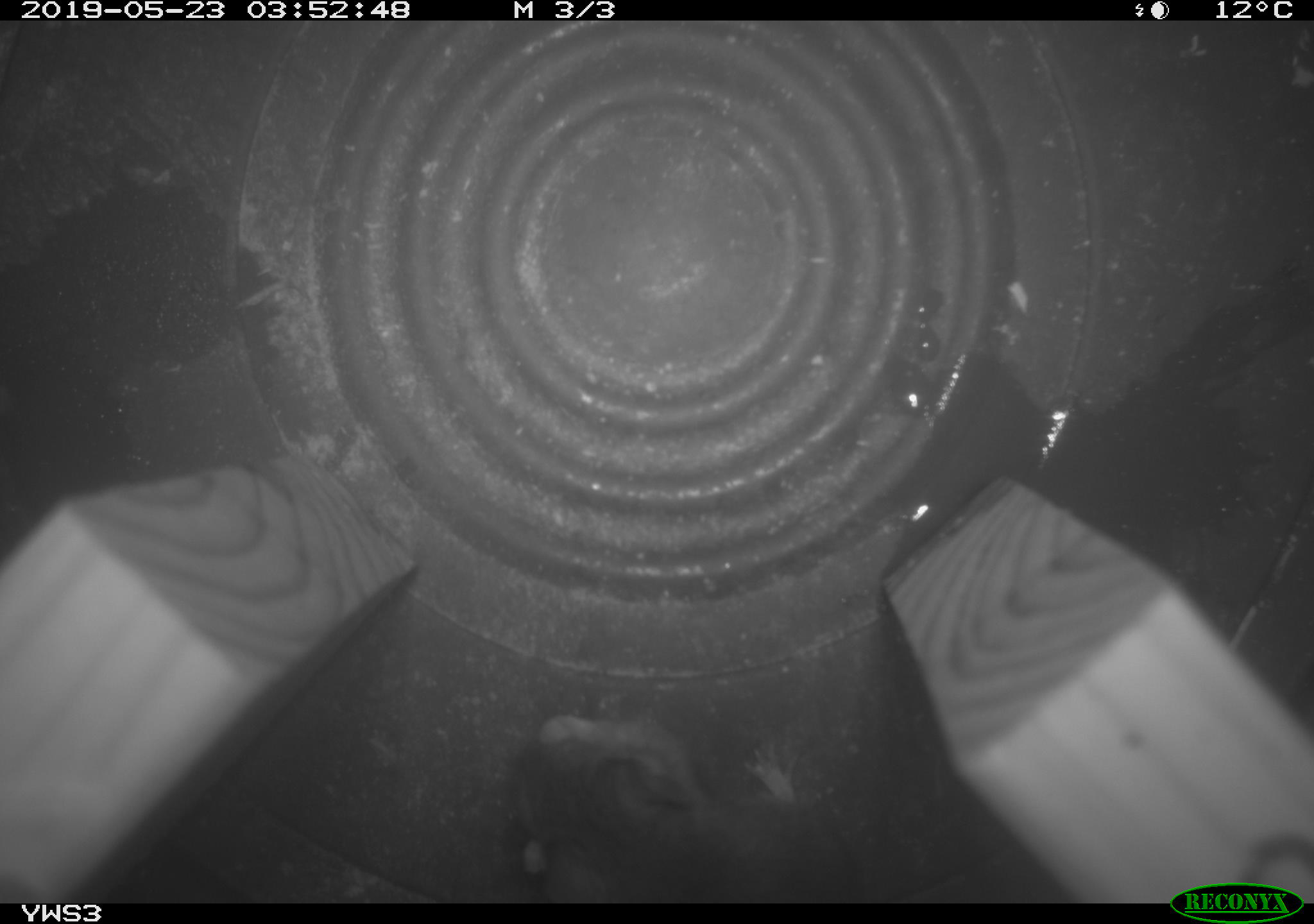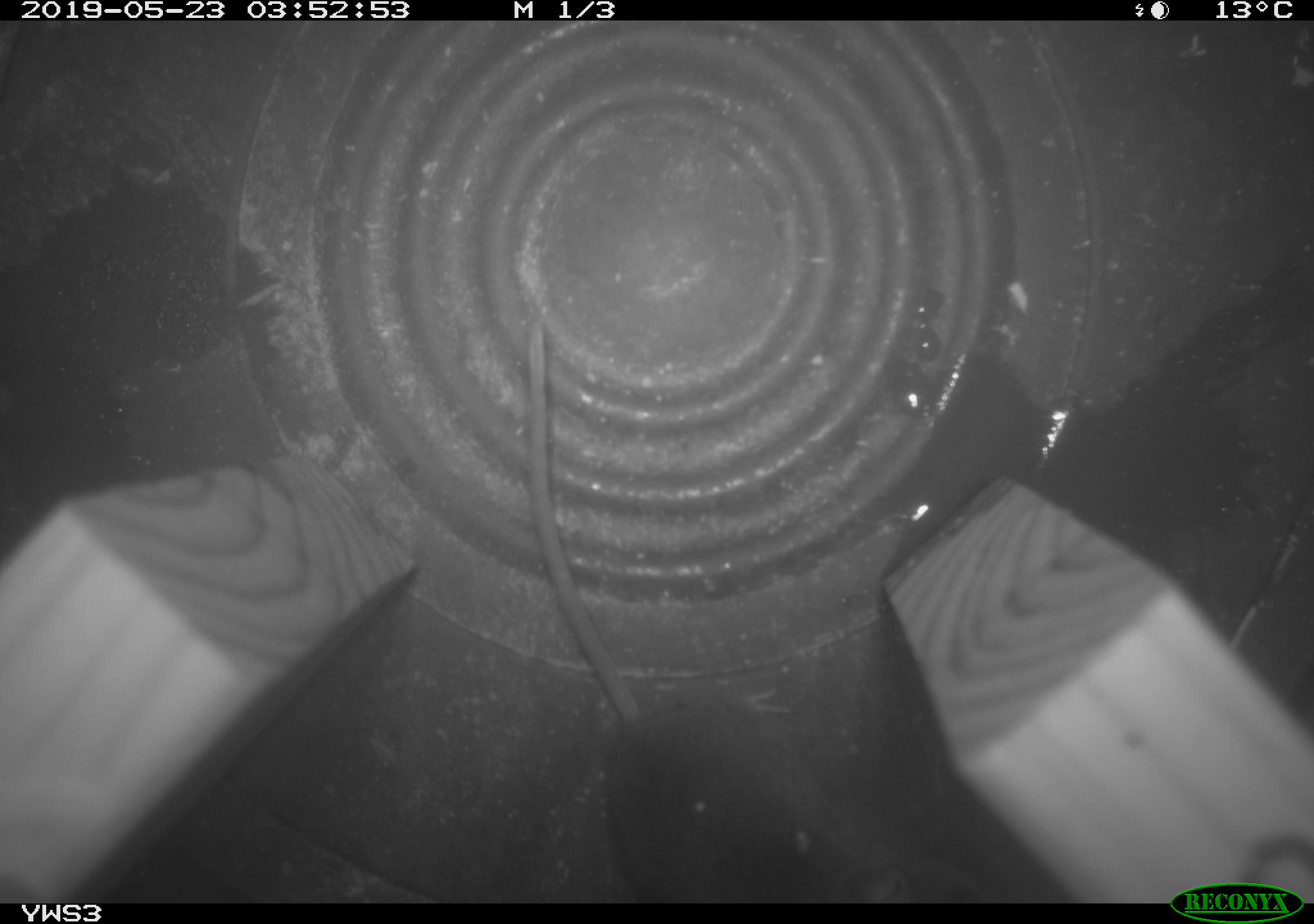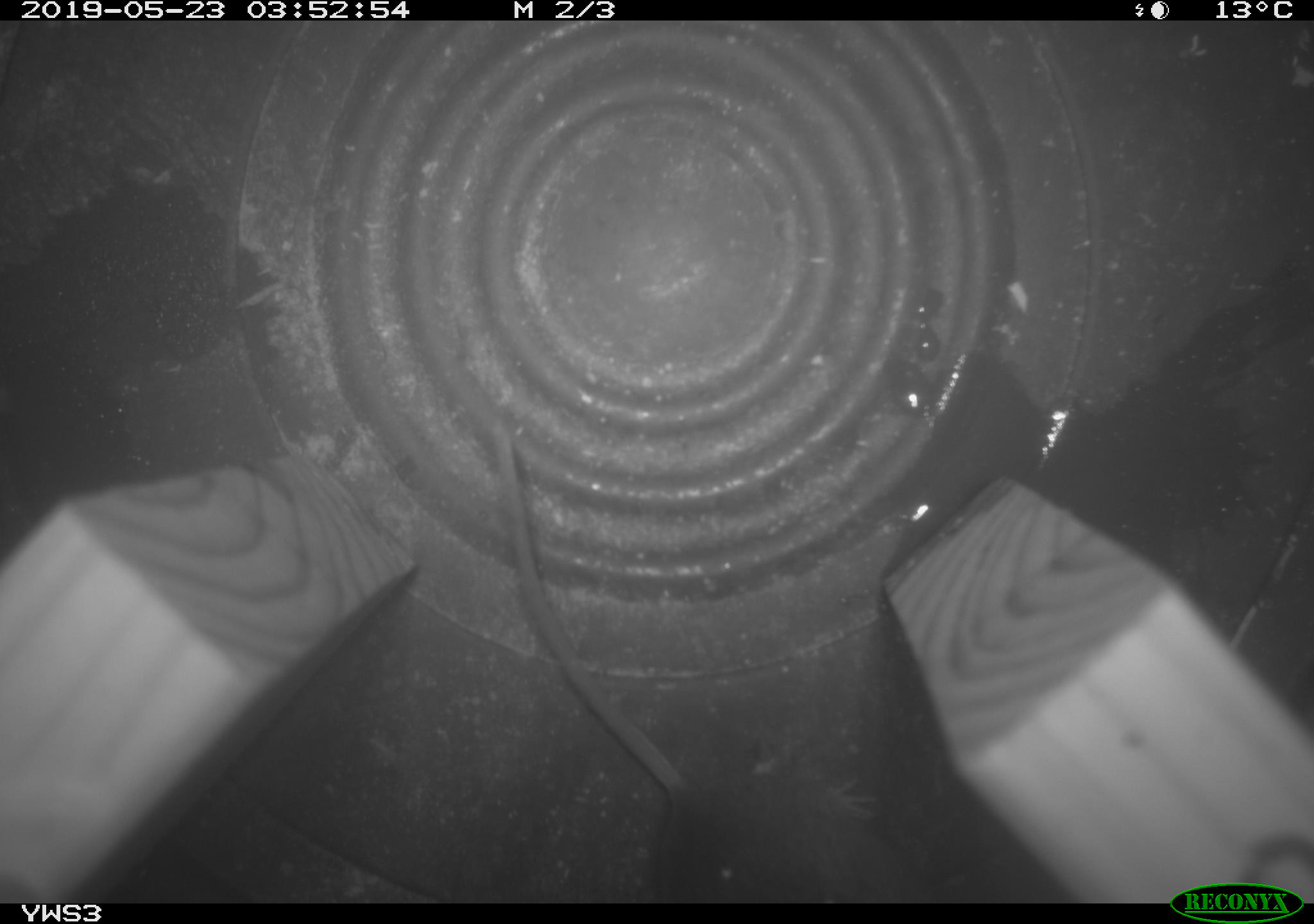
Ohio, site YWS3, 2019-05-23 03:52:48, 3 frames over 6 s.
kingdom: Animalia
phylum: Chordata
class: Mammalia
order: Rodentia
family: Cricetidae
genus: Peromyscus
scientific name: Peromyscus leucopus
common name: white-footed mouse